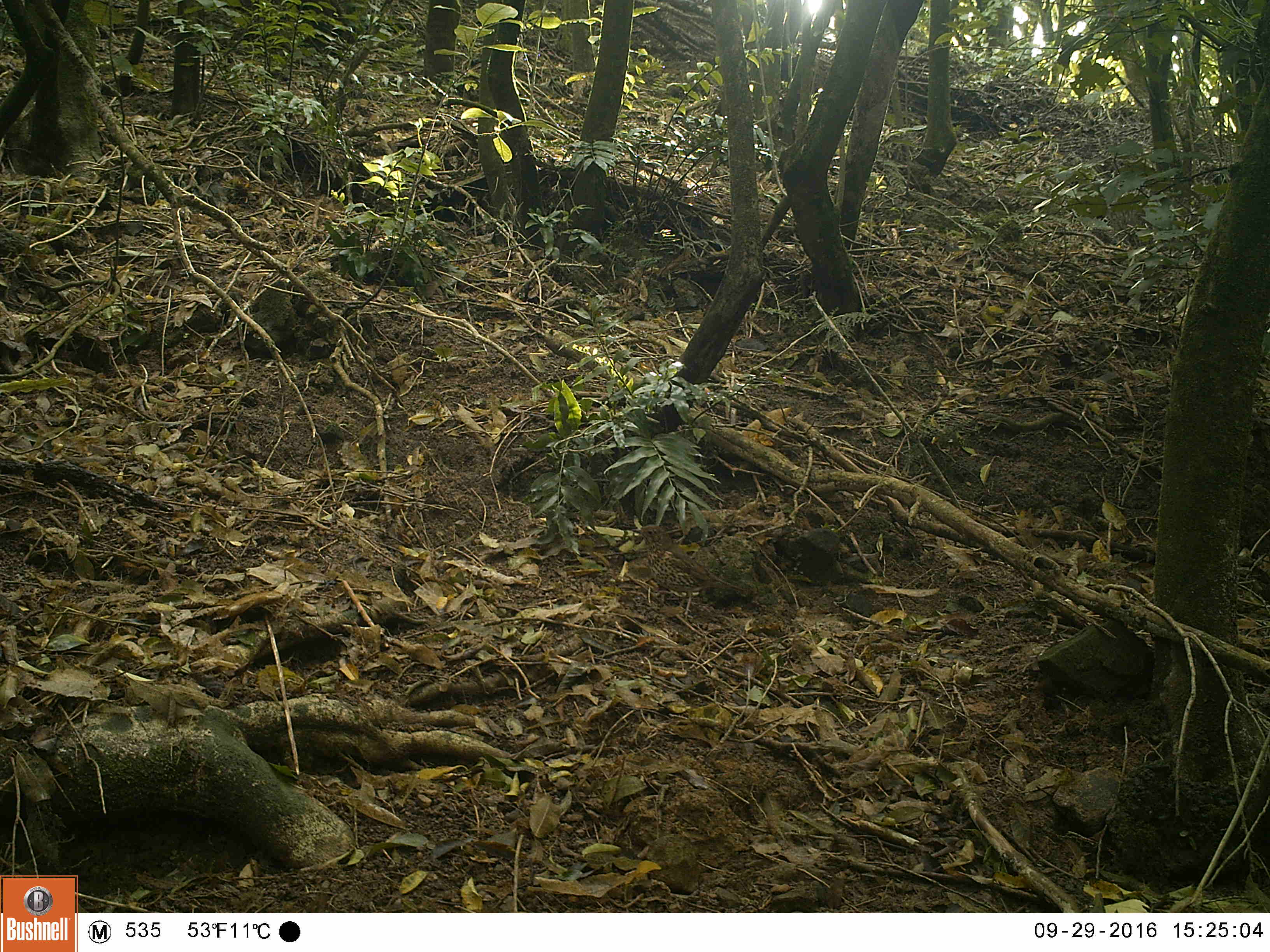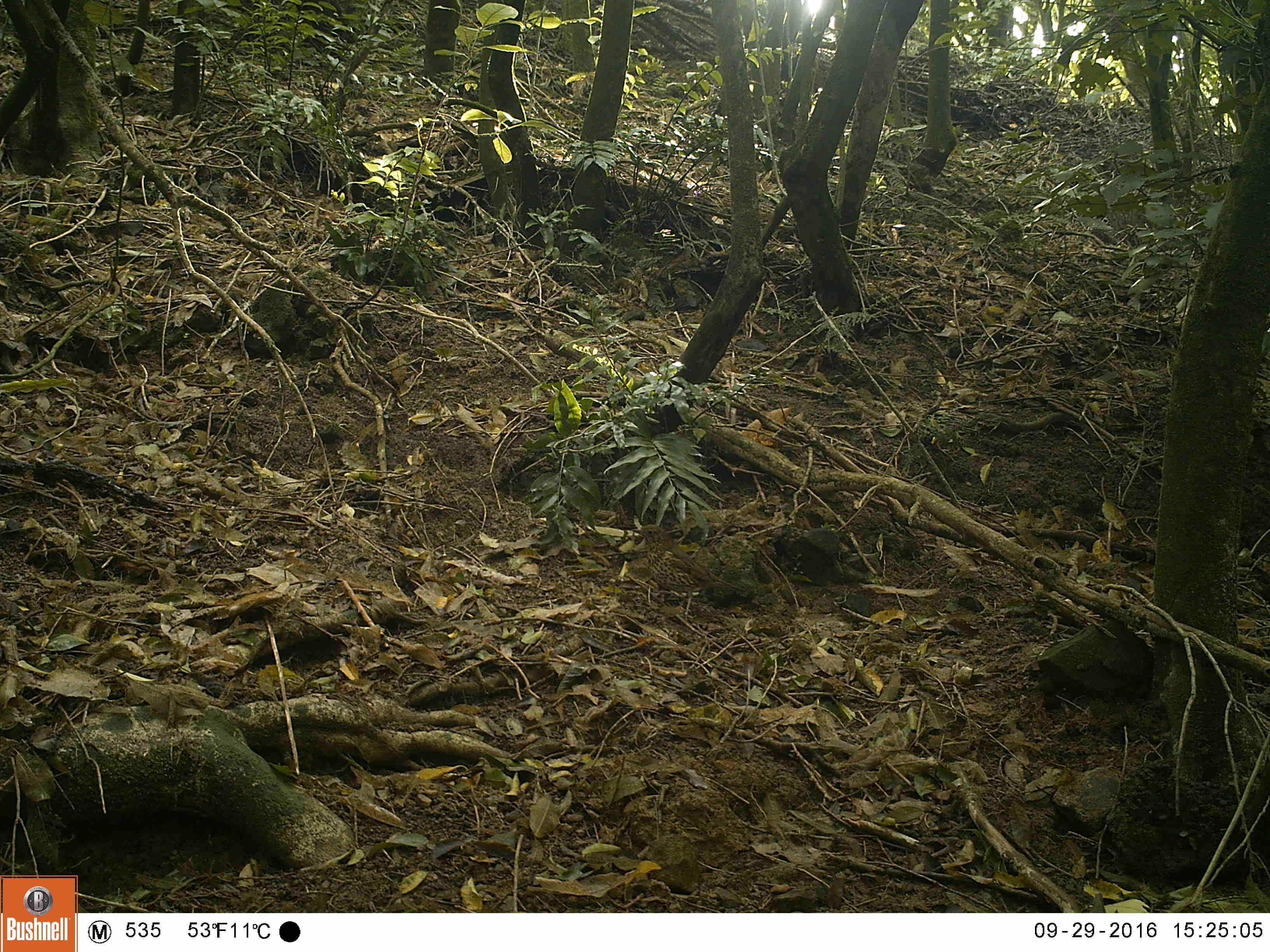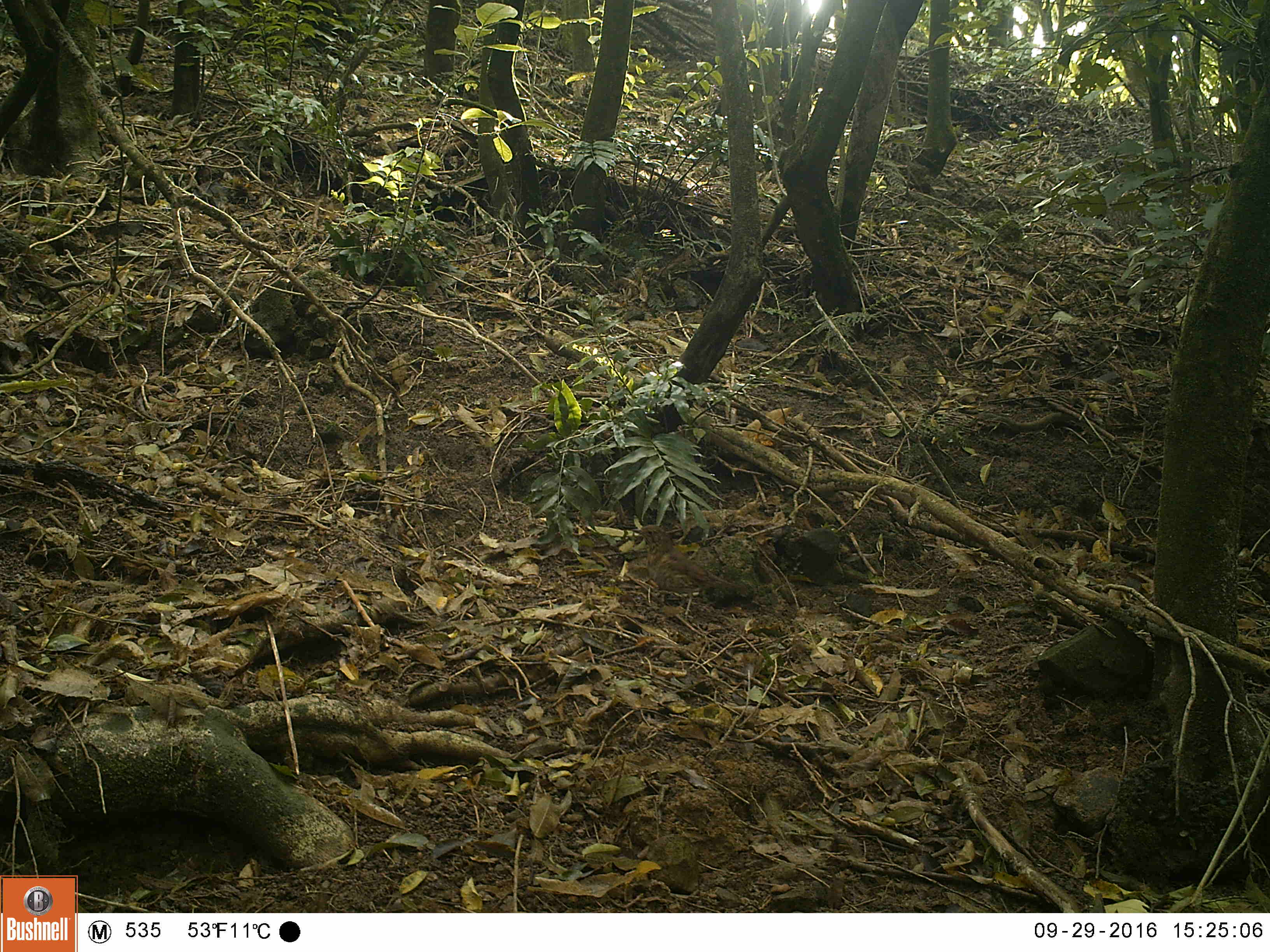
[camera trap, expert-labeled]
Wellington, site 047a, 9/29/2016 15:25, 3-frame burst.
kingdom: Animalia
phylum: Chordata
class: Aves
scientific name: Aves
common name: bird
Bird (Aves).